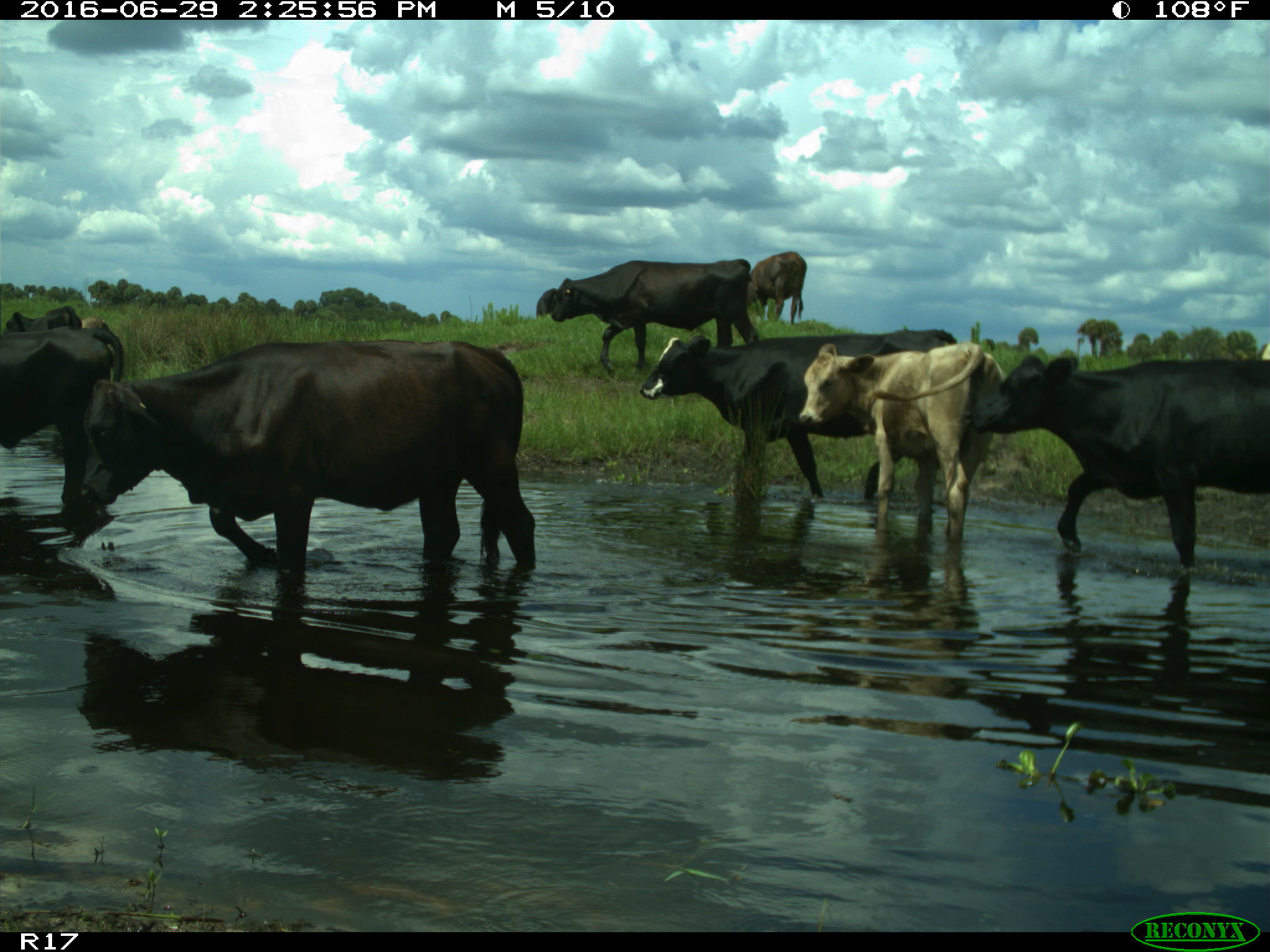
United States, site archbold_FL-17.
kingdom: Animalia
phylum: Chordata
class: Mammalia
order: Artiodactyla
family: Bovidae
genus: Bos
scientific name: Bos taurus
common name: domestic cow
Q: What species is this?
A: Bos taurus (domestic cow).